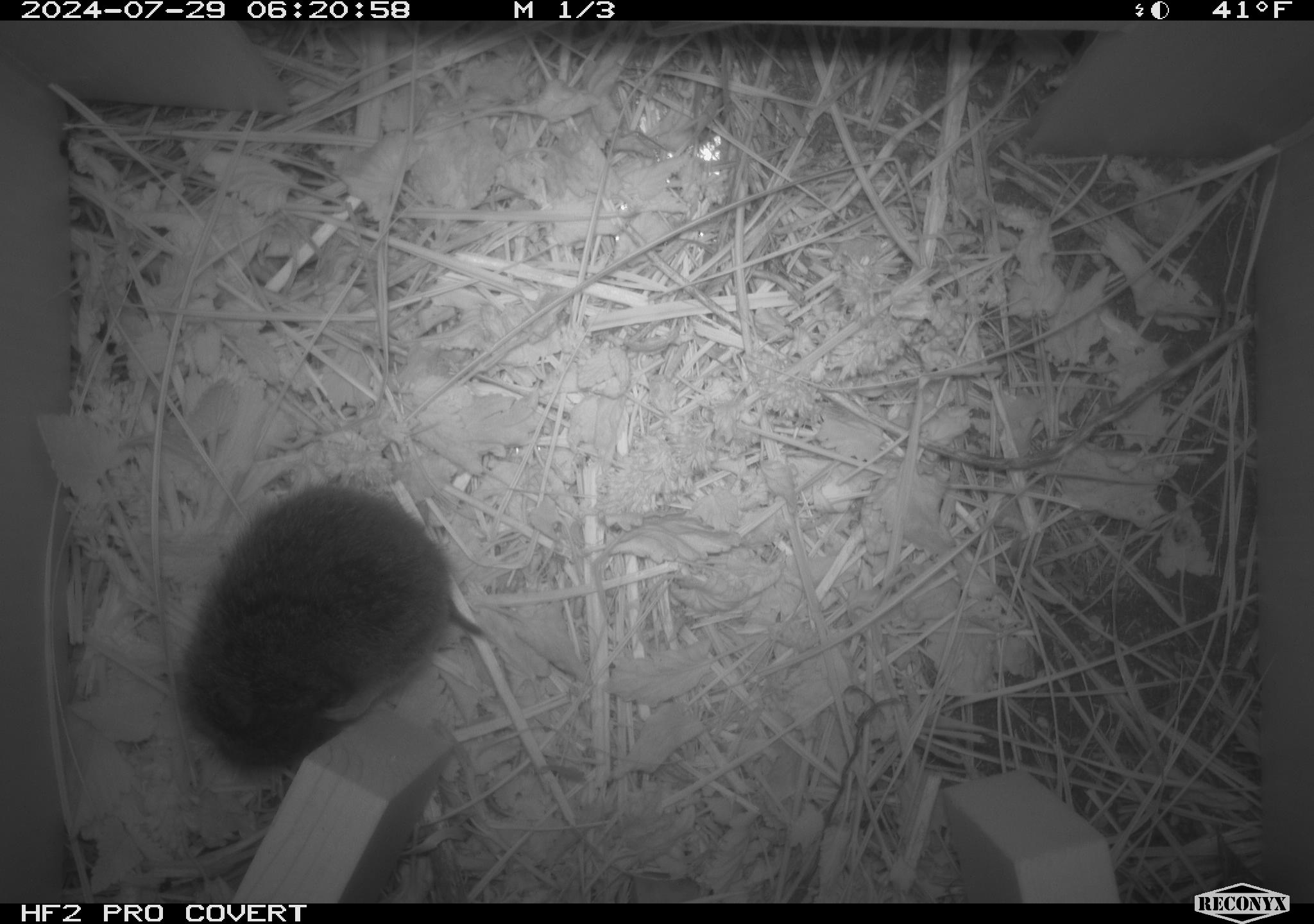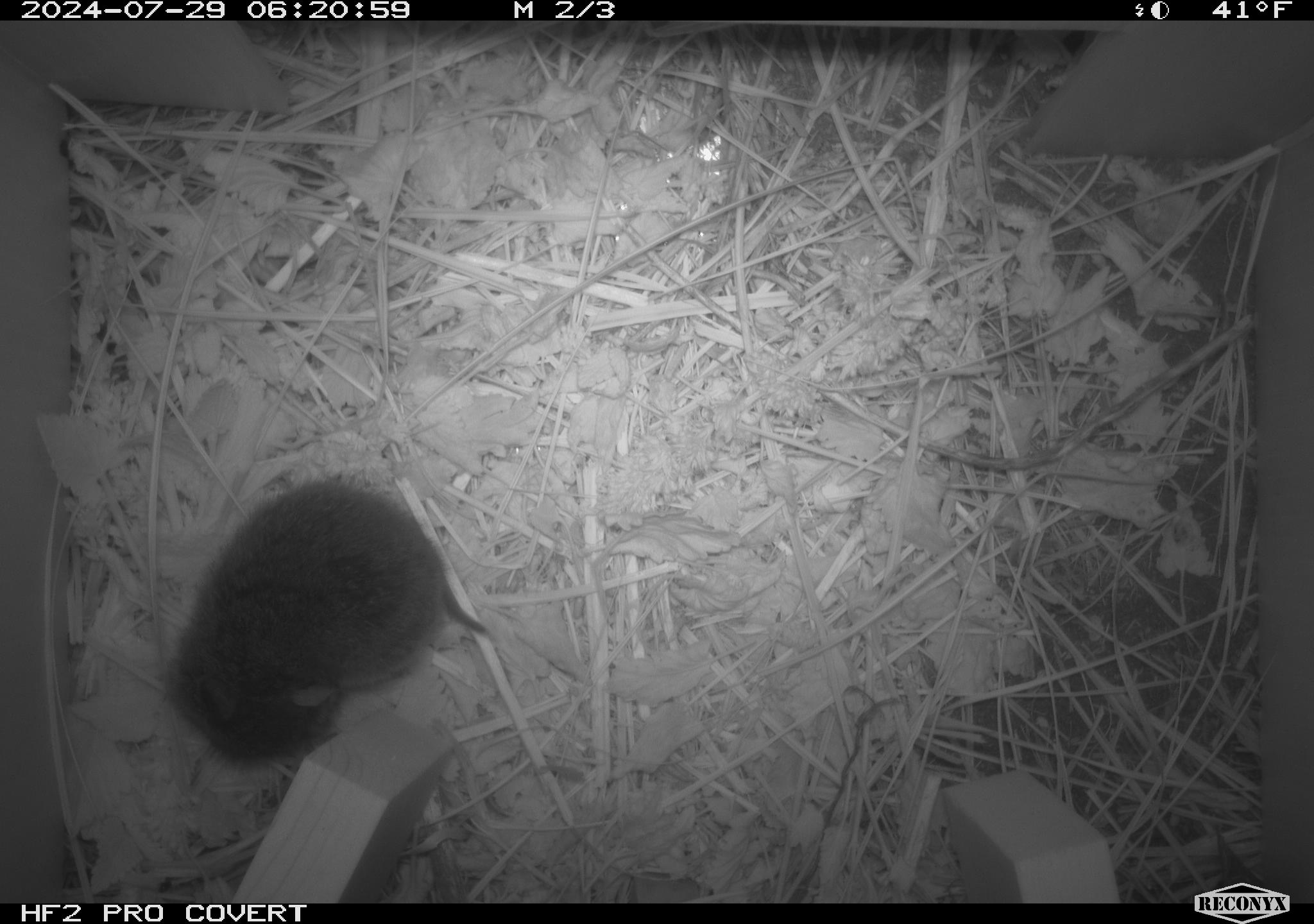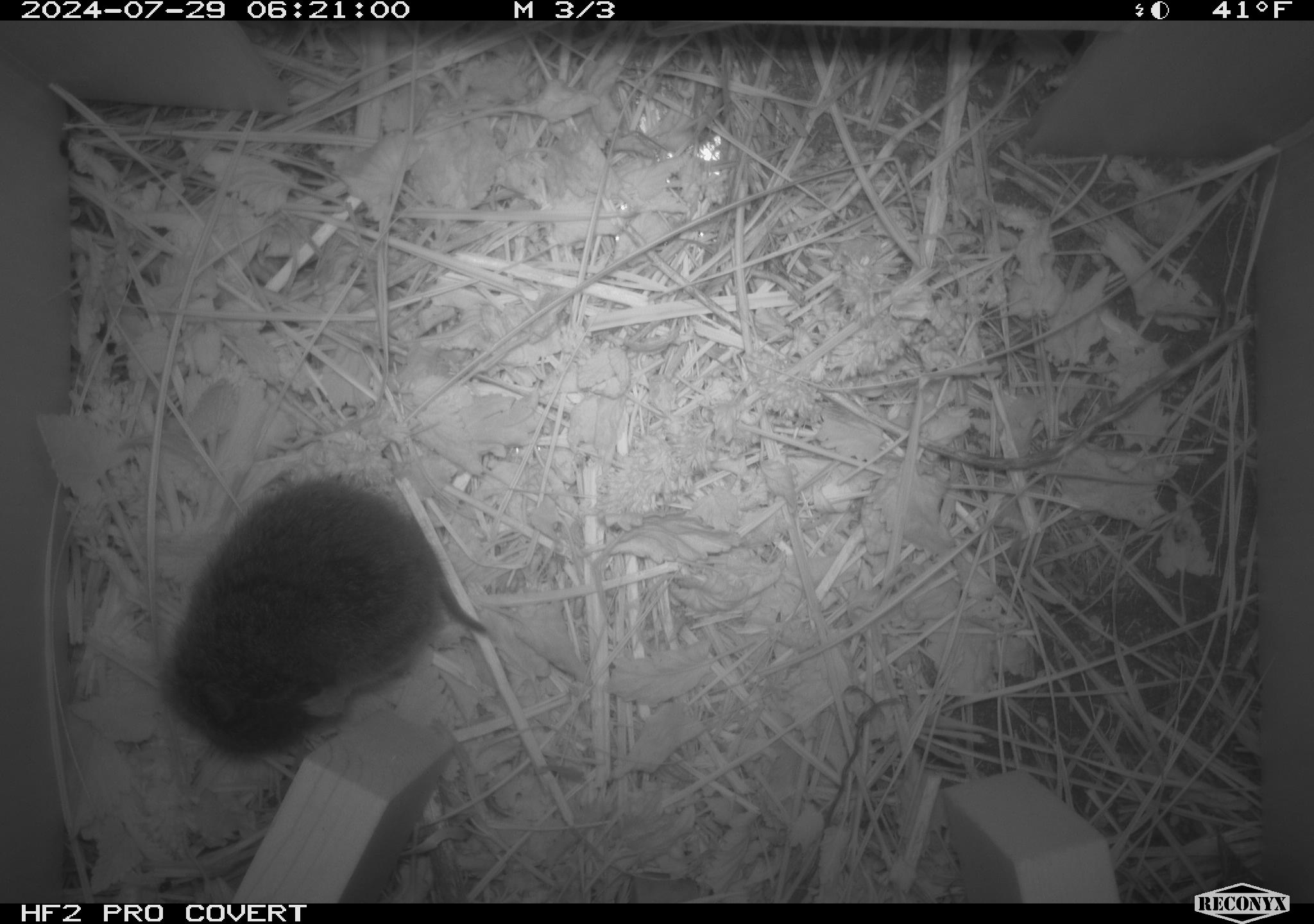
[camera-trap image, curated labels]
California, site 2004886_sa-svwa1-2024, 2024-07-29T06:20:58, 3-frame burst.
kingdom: Animalia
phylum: Chordata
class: Mammalia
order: Rodentia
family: Cricetidae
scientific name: Arvicolinae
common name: voles, lemmings, and muskrats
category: arvicolinae subfamily